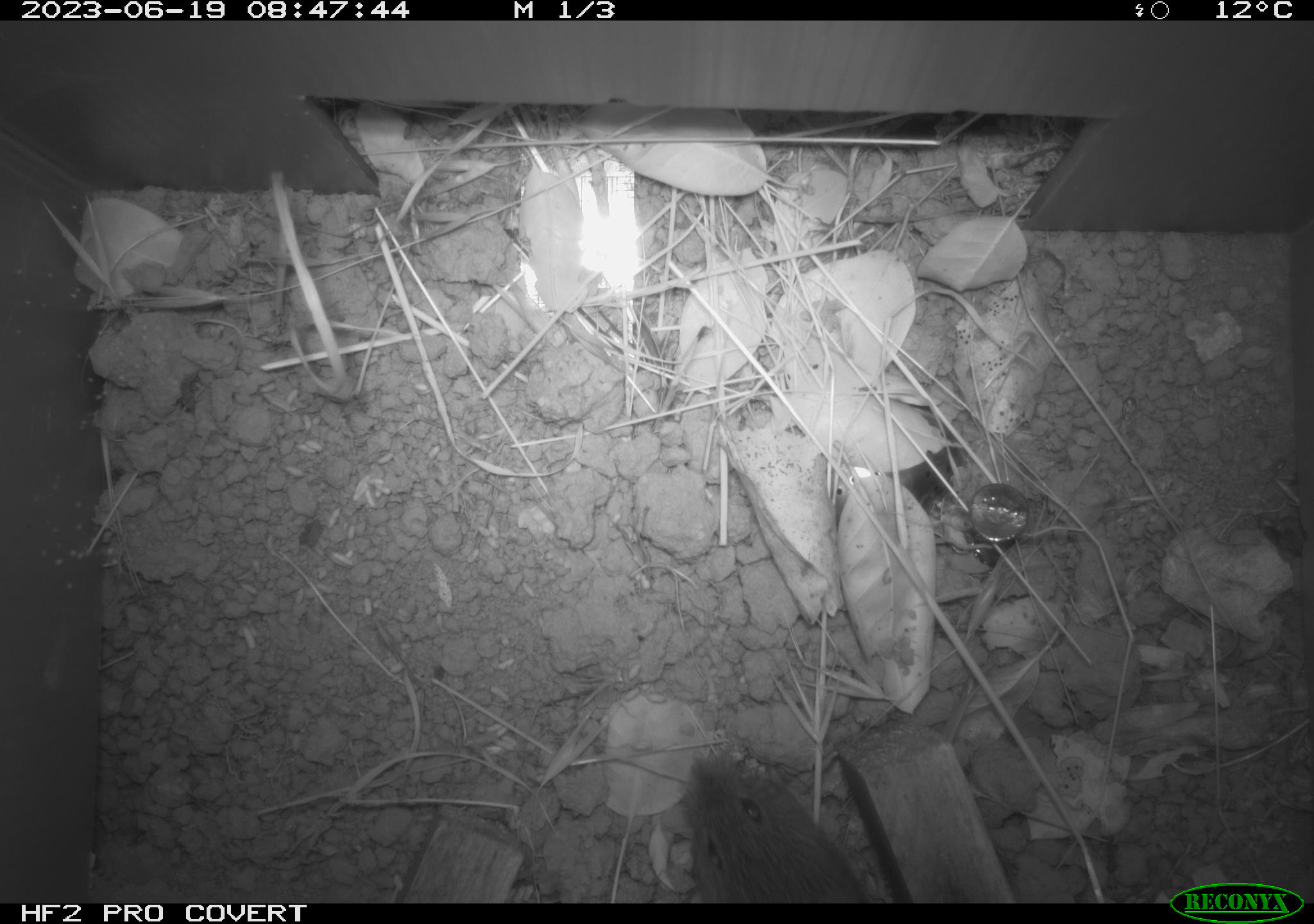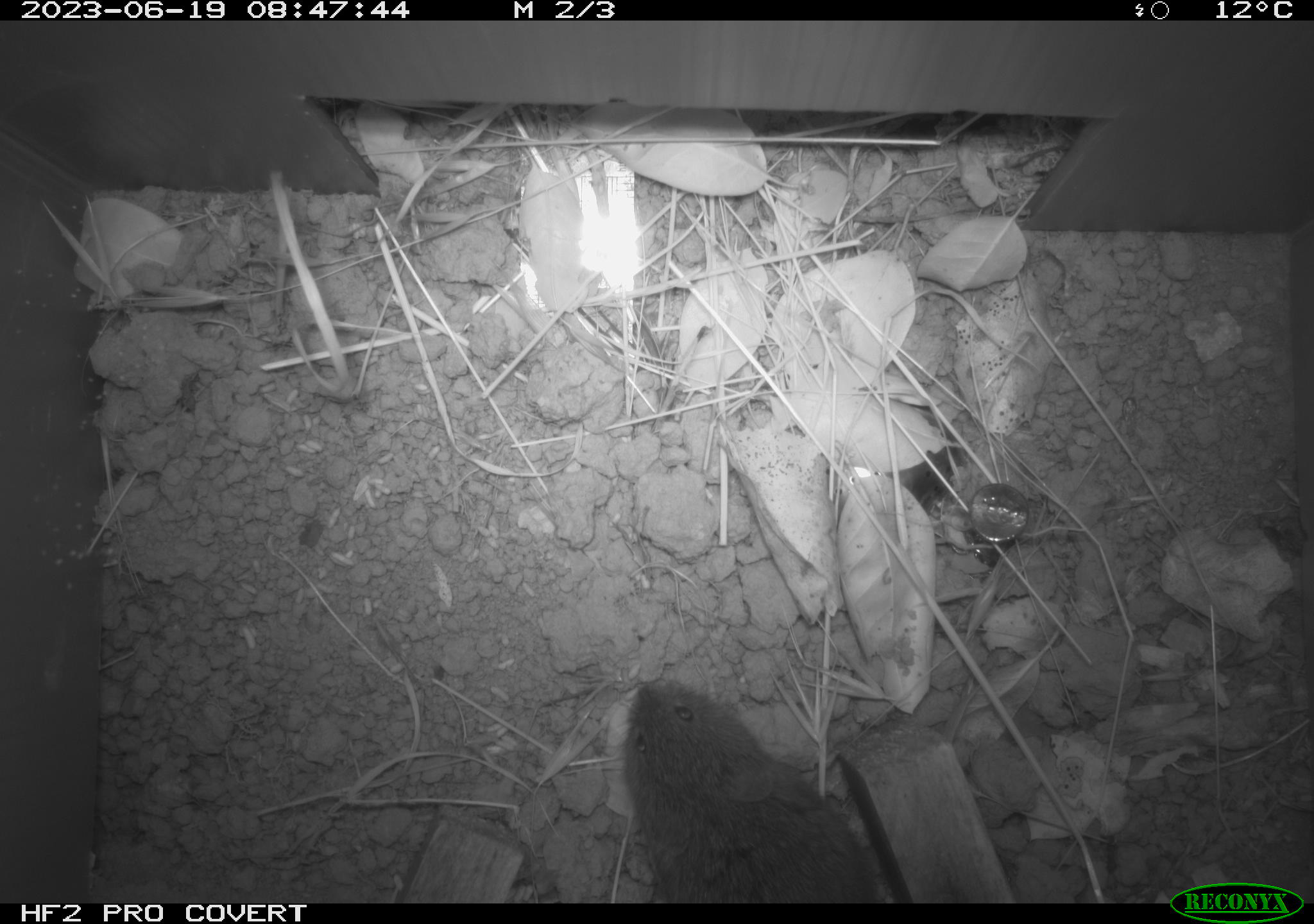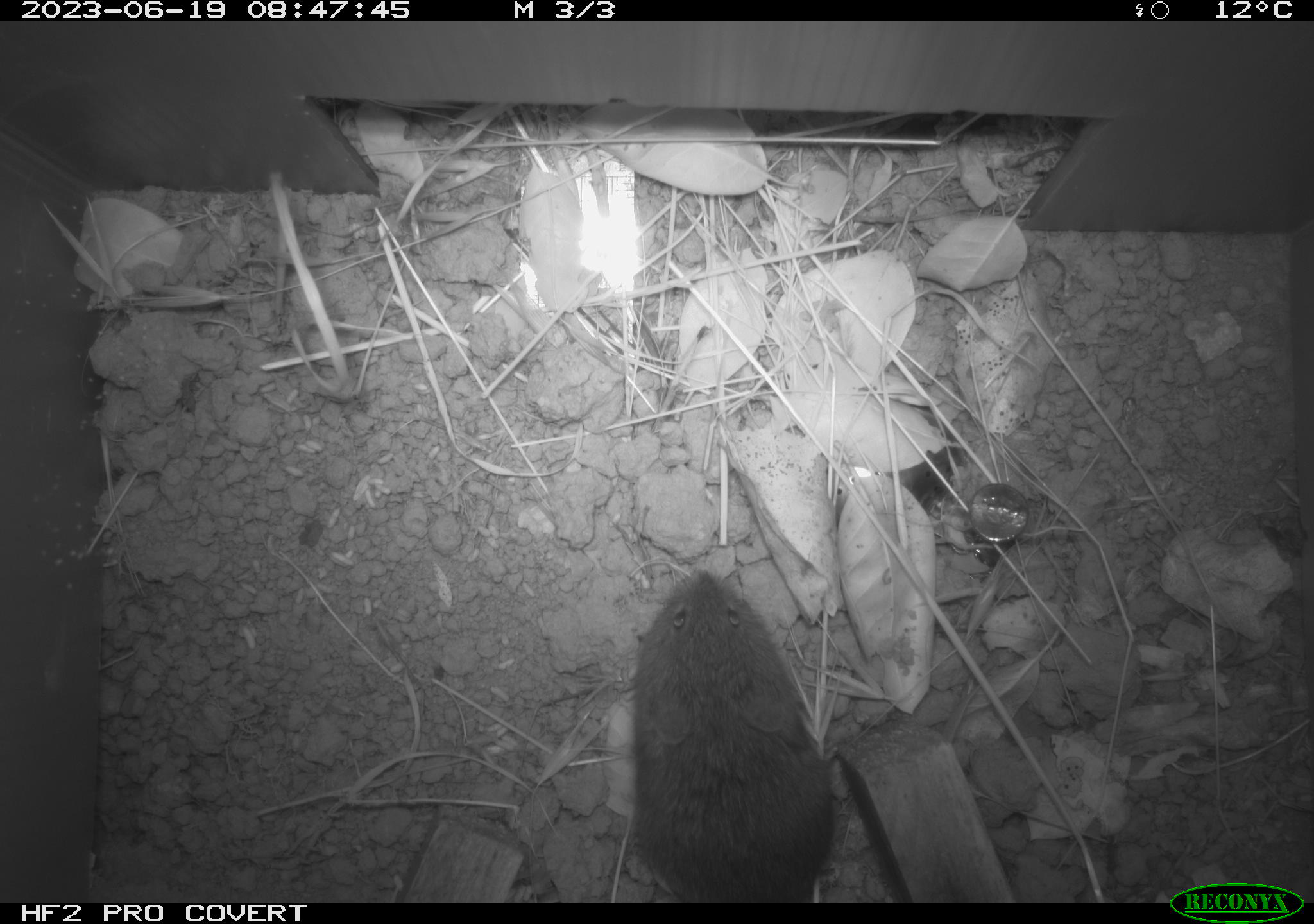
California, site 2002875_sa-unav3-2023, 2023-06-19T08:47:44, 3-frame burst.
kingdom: Animalia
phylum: Chordata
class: Mammalia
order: Rodentia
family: Cricetidae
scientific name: Arvicolinae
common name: voles, lemmings, and muskrats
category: arvicolinae subfamily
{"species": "arvicolinae subfamily (voles, lemmings, and muskrats) (Arvicolinae)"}